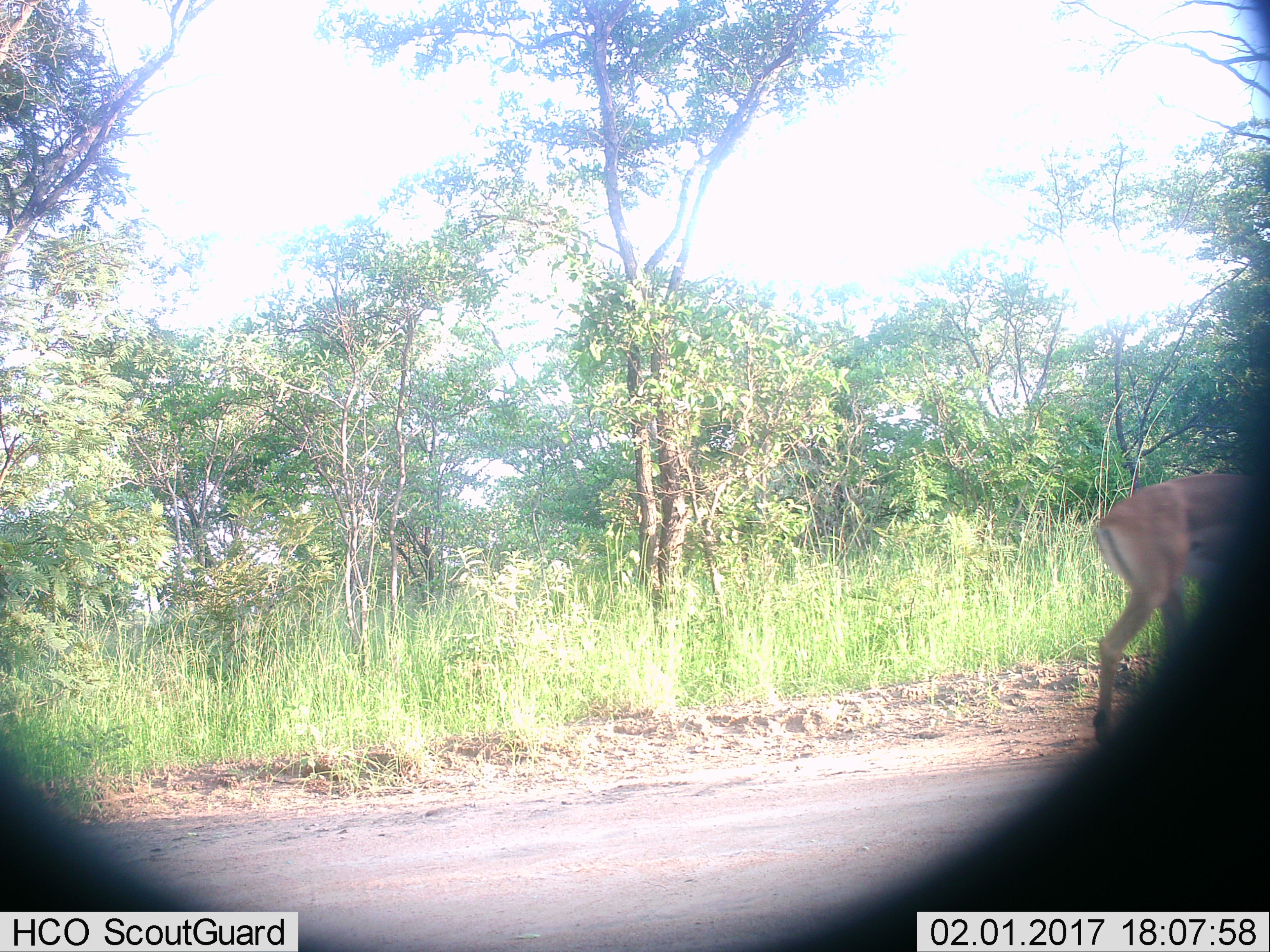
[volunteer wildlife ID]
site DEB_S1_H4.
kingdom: Animalia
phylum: Chordata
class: Mammalia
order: Artiodactyla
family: Bovidae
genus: Aepyceros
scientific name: Aepyceros melampus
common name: impala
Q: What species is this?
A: Impala (Aepyceros melampus).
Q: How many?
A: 1.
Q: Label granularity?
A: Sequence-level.